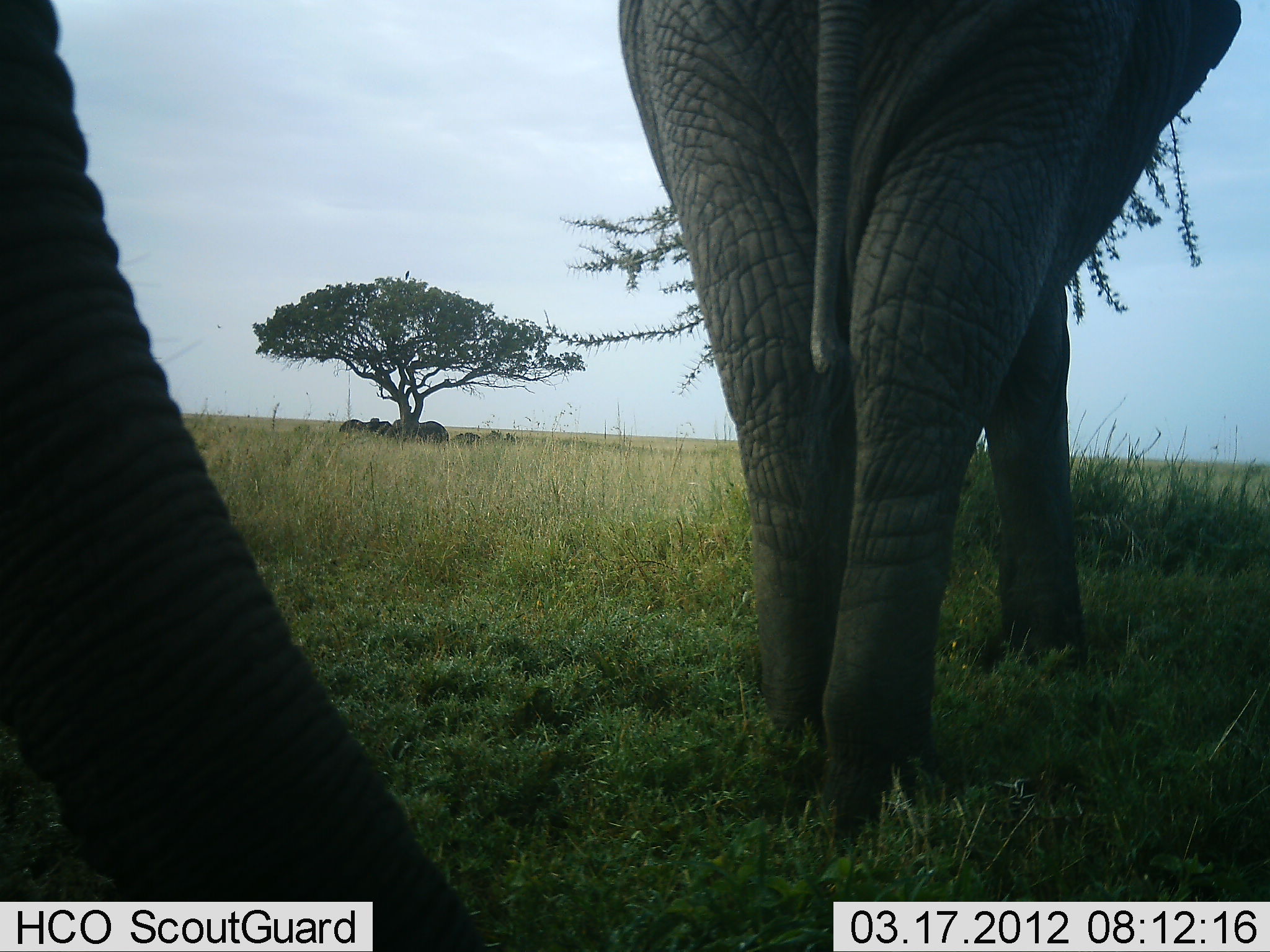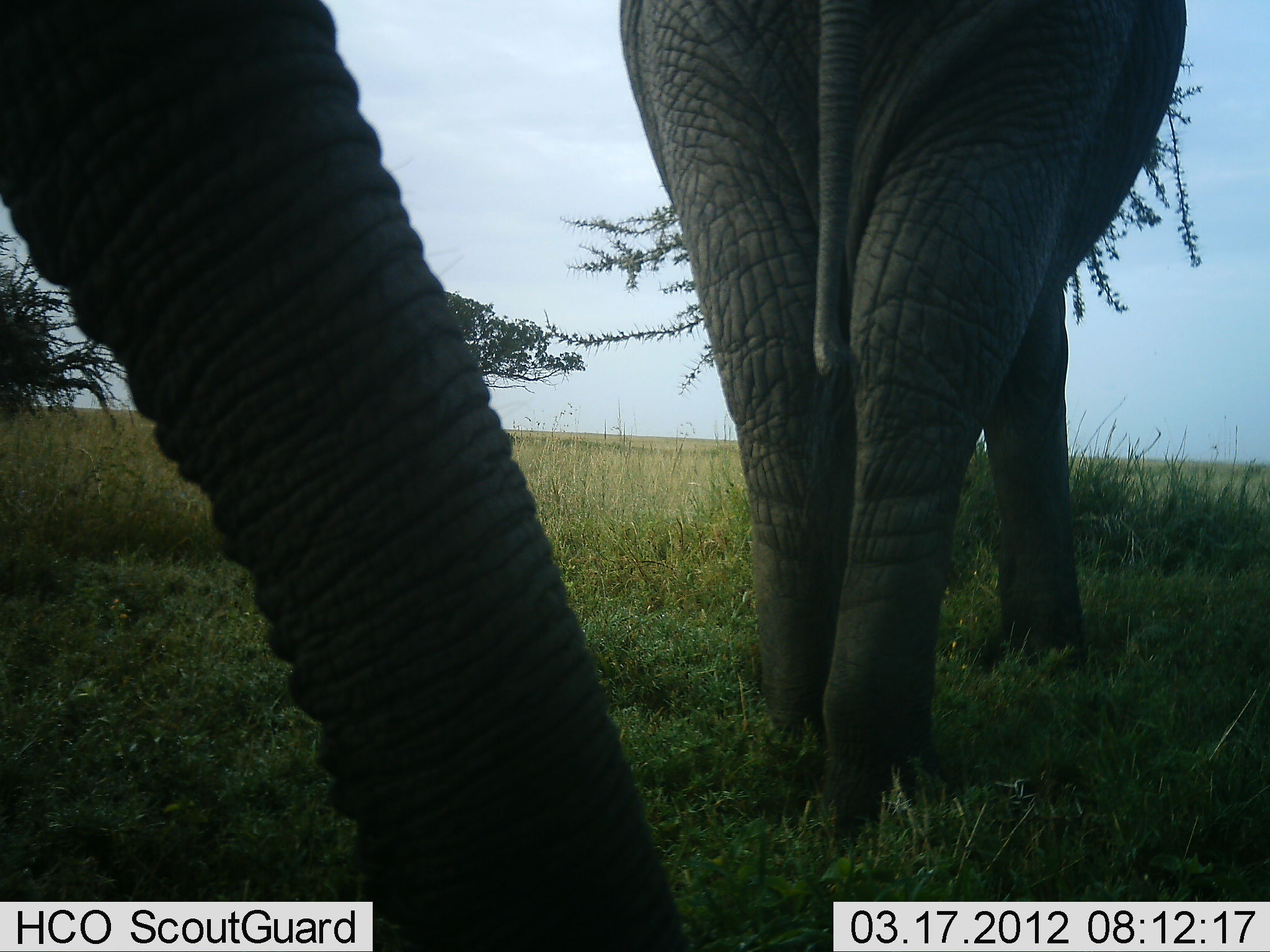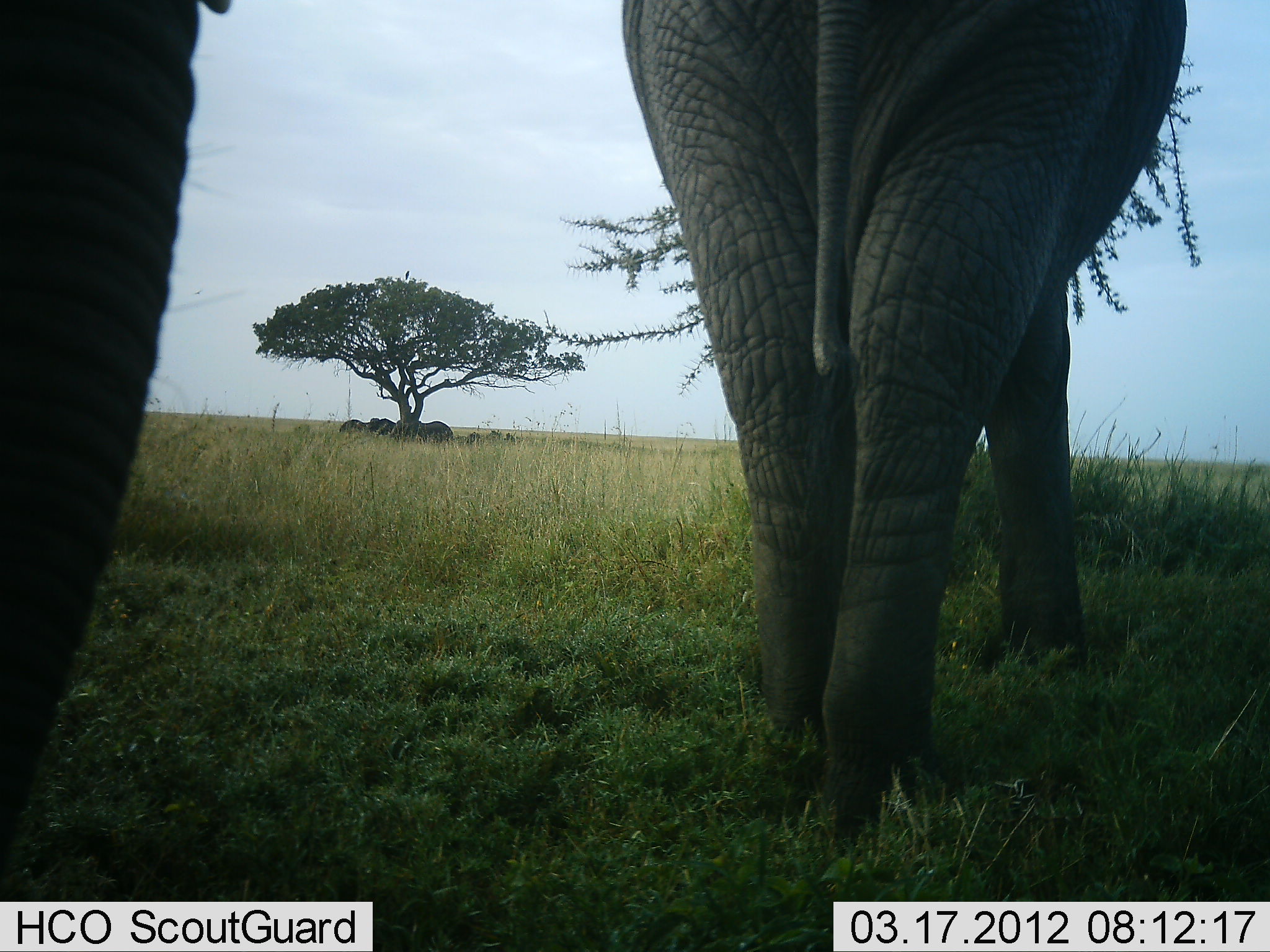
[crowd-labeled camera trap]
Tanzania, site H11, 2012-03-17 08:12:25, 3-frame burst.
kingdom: Animalia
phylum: Chordata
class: Mammalia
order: Proboscidea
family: Elephantidae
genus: Loxodonta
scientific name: Loxodonta africana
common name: african bush elephant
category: elephant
Elephant (african bush elephant) (Loxodonta africana), count 2. Behavior (volunteer vote fractions): standing 62%, resting 7%, moving 34%, interacting 0%. Young present (vote fraction): 0%. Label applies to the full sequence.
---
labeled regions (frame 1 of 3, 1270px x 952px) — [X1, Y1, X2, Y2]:
animal: [619, 0, 1246, 846]; [6, 0, 470, 943]; [463, 432, 479, 442]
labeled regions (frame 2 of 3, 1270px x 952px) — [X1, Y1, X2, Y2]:
animal: [1, 0, 686, 951]; [618, 0, 1188, 861]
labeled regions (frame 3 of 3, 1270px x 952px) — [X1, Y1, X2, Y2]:
animal: [625, 0, 1188, 839]; [0, 0, 248, 904]